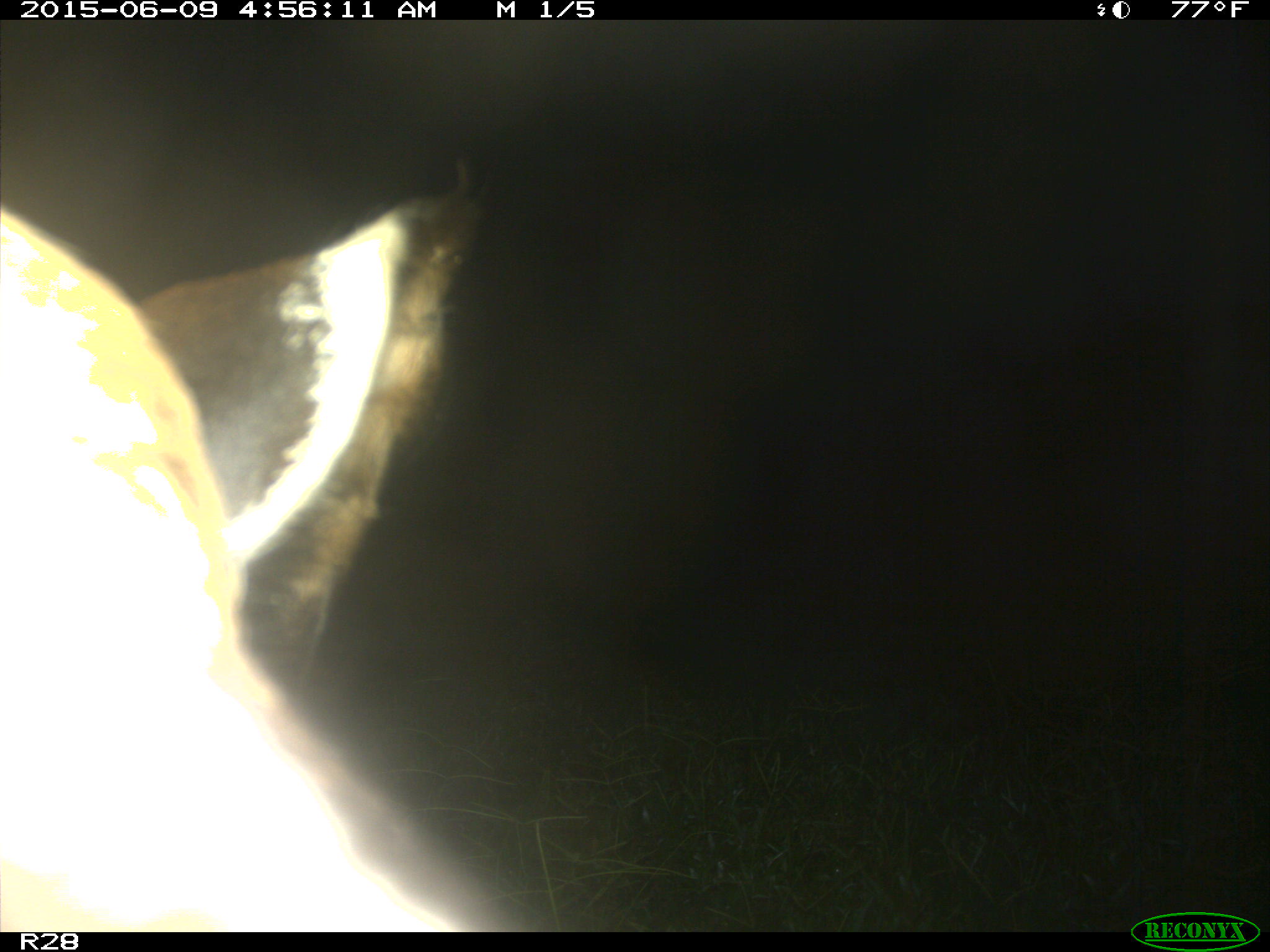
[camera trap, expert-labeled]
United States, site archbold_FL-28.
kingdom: Animalia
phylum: Chordata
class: Mammalia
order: Artiodactyla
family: Bovidae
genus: Bos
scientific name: Bos taurus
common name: domestic cow